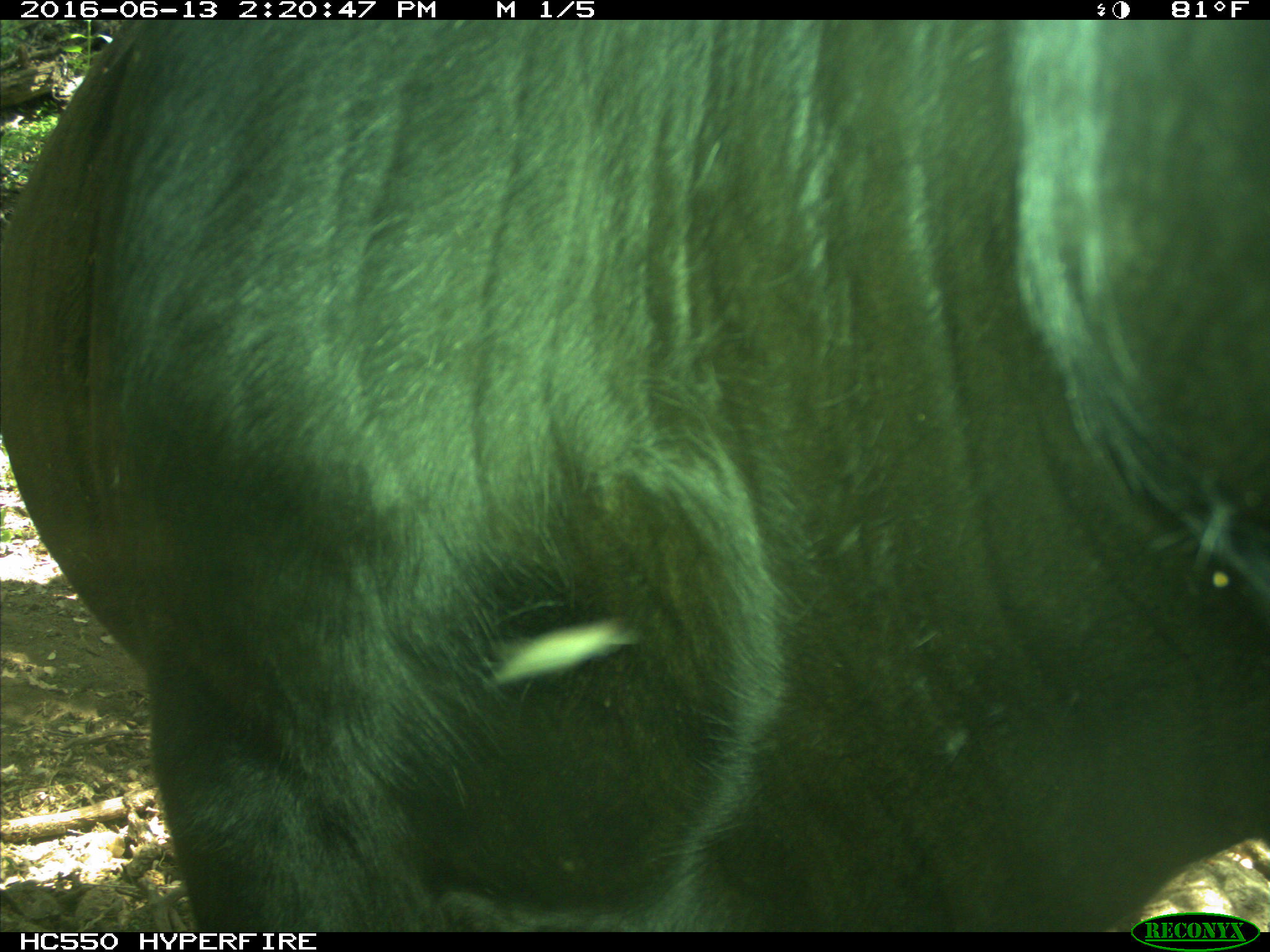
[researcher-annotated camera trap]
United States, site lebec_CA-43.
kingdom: Animalia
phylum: Chordata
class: Mammalia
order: Artiodactyla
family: Bovidae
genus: Bos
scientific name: Bos taurus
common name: domestic cow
Bos taurus (domestic cow).